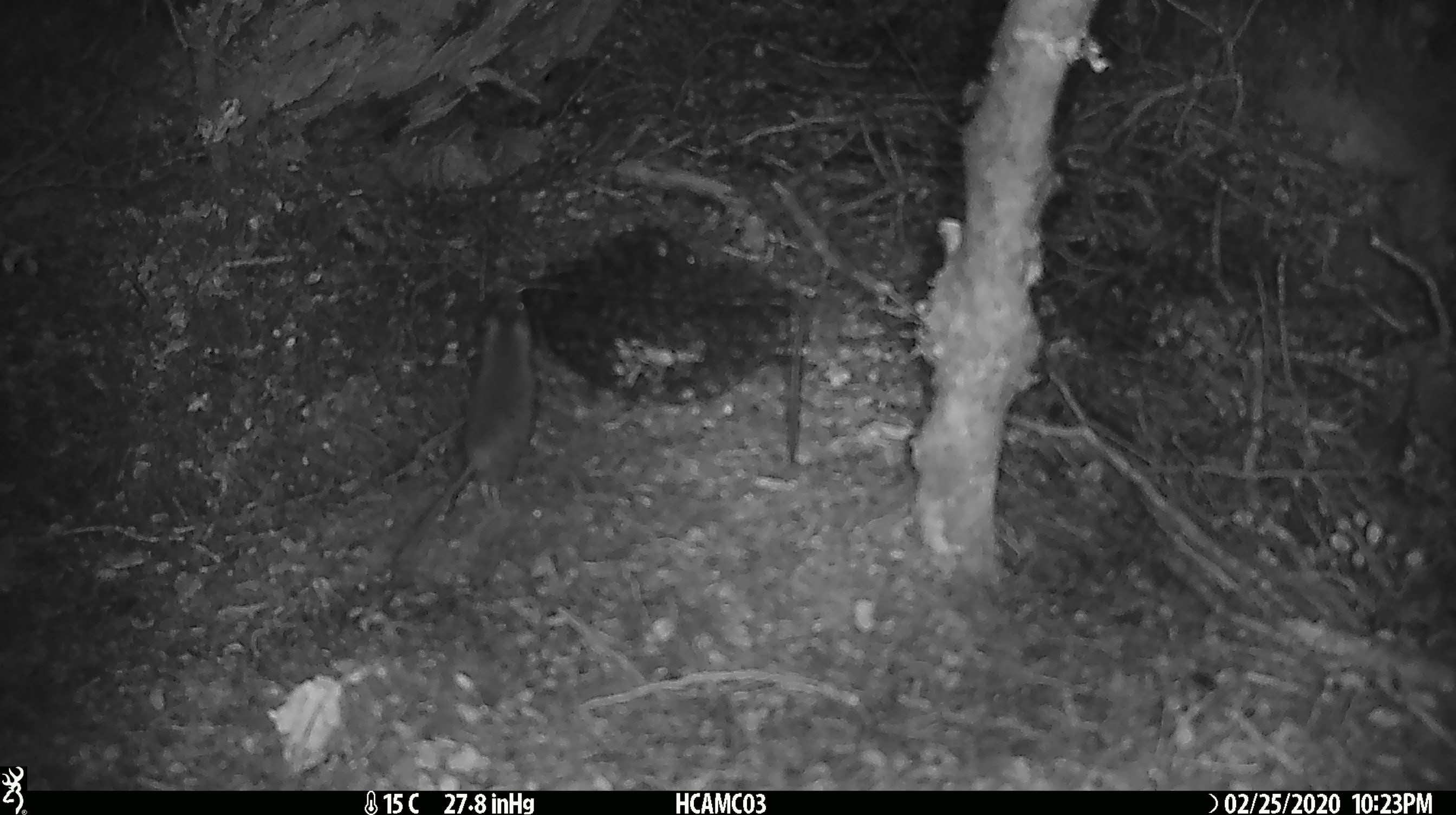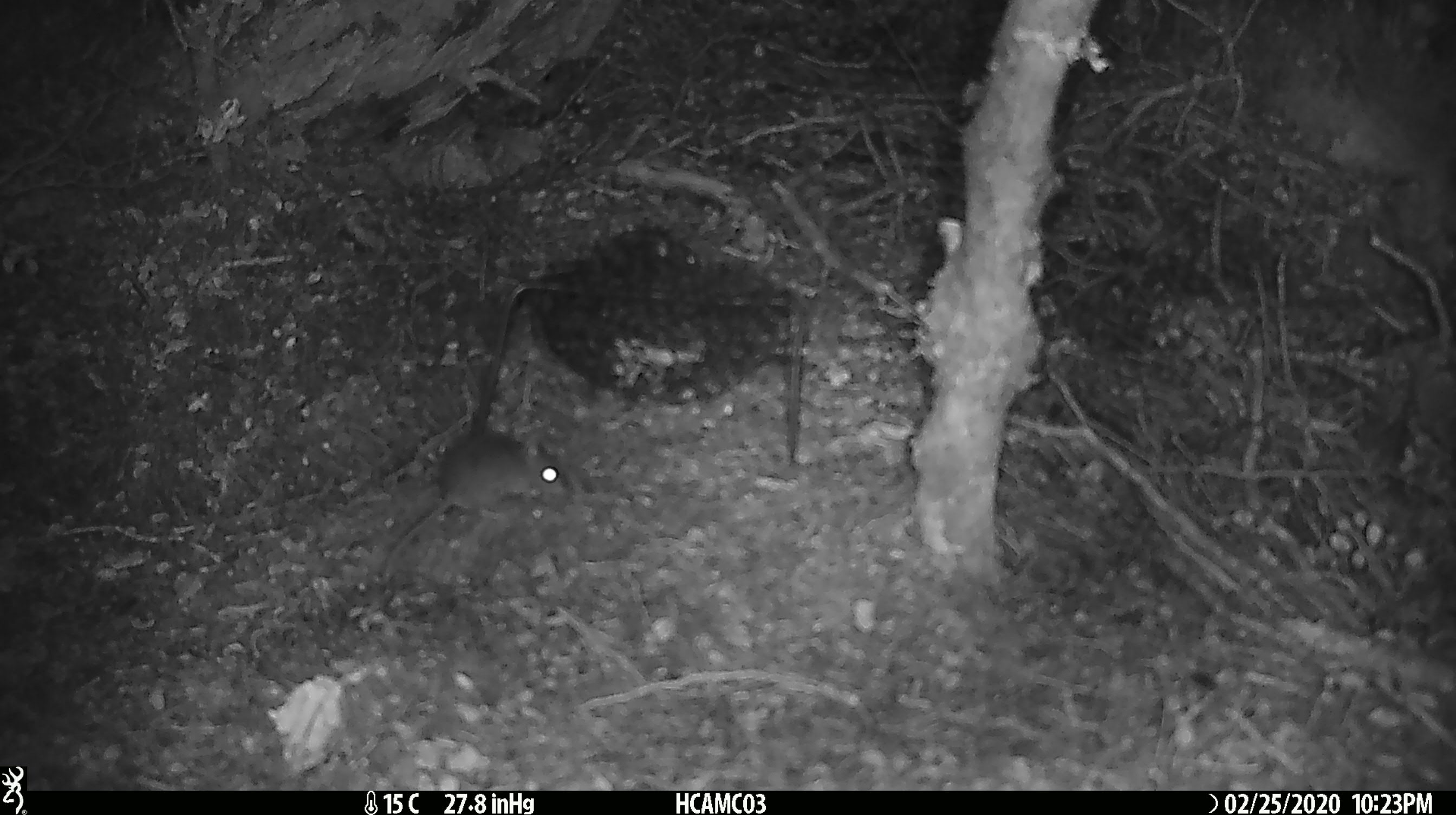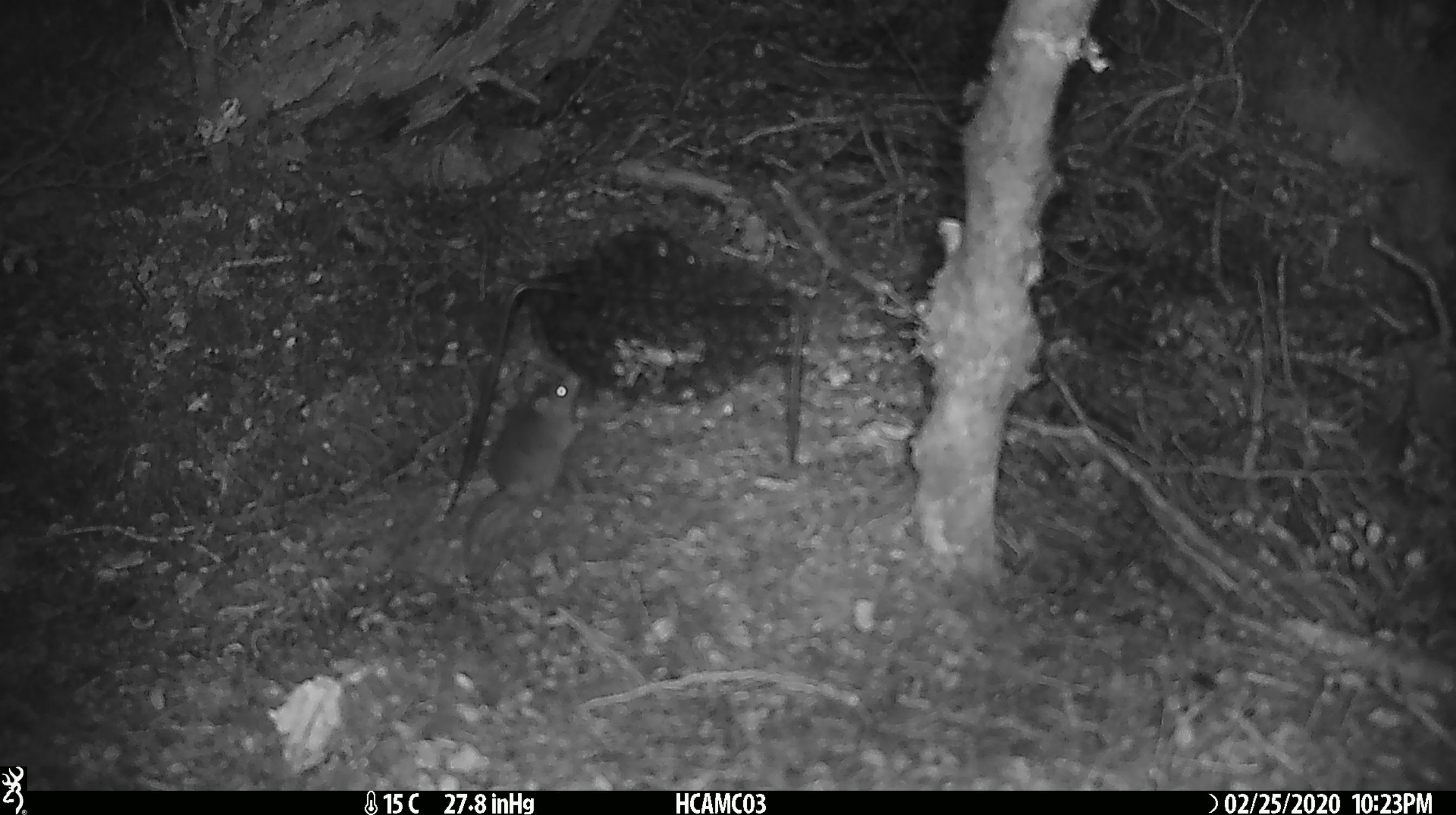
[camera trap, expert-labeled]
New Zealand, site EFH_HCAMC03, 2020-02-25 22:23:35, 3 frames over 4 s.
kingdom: Animalia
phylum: Chordata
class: Mammalia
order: Rodentia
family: Muridae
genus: Mus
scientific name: Mus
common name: mouse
Mouse (Mus).